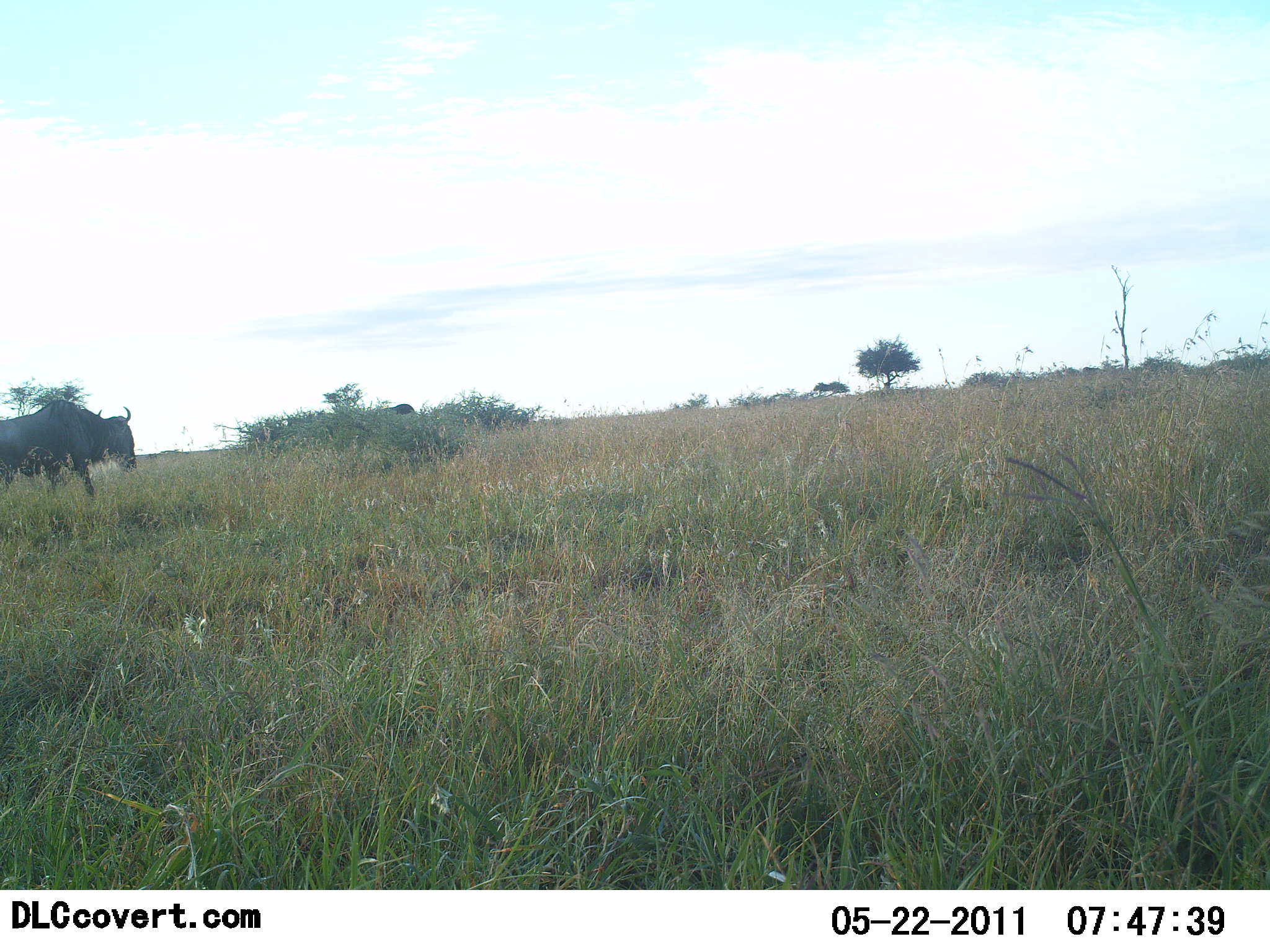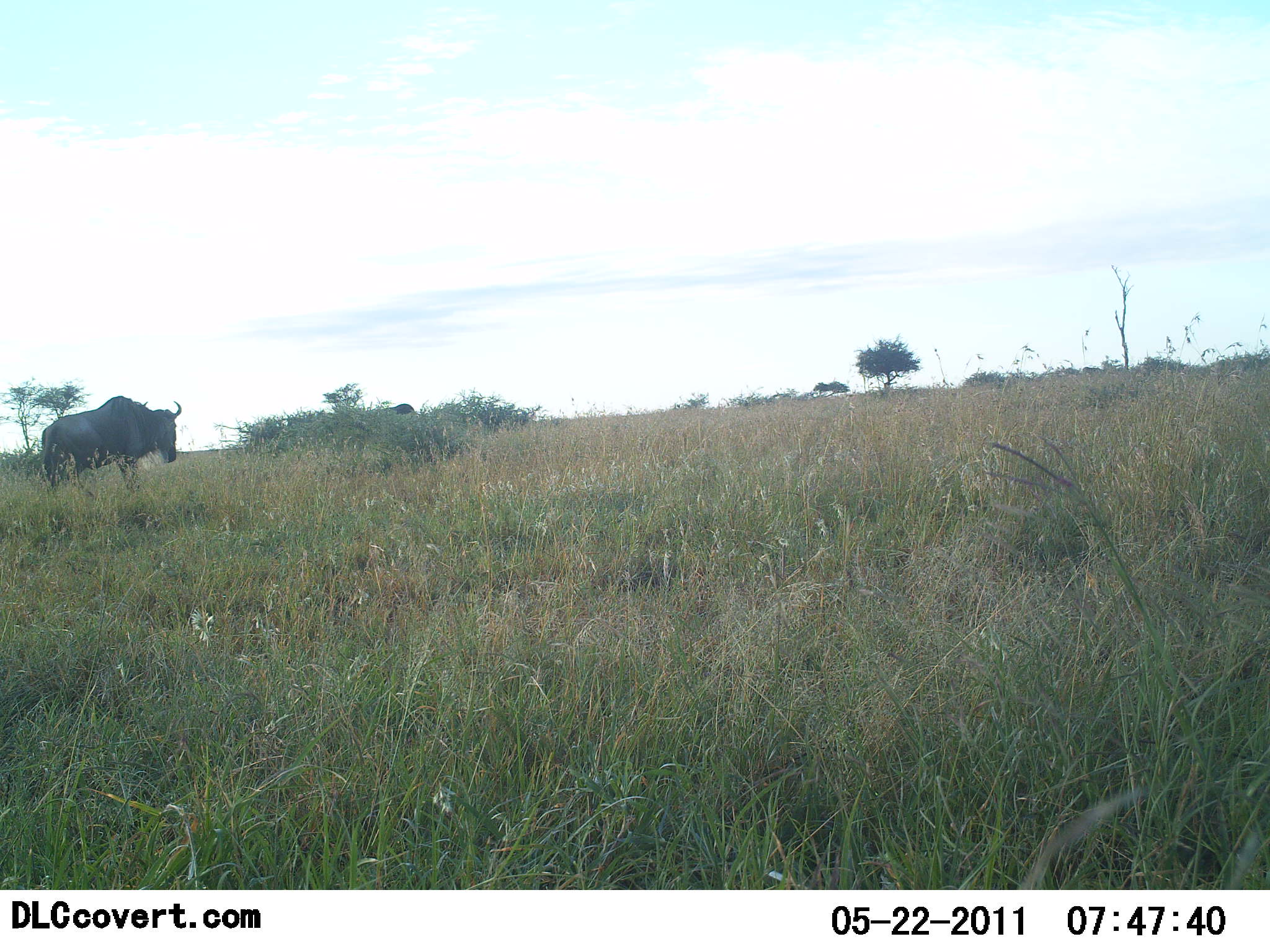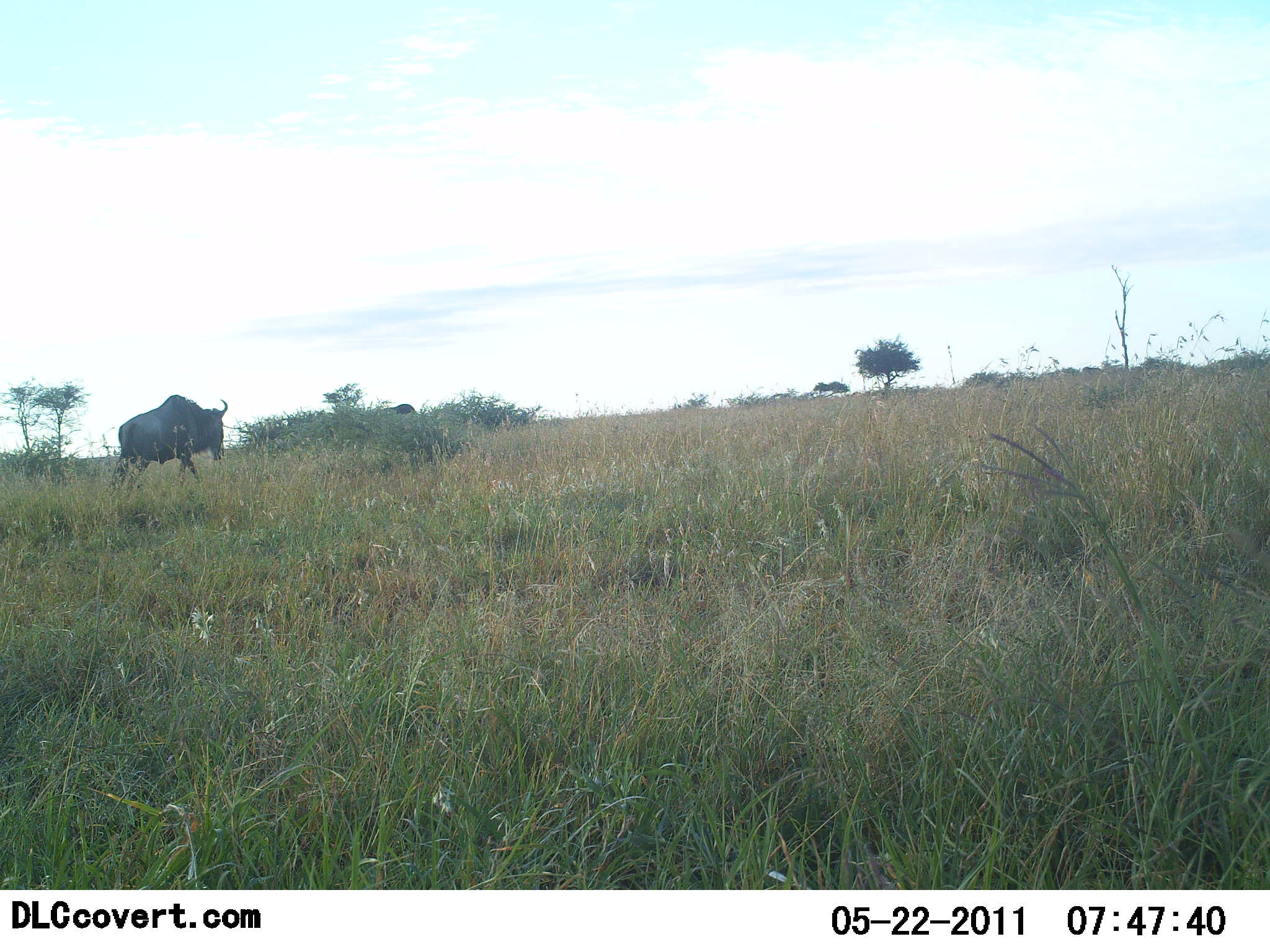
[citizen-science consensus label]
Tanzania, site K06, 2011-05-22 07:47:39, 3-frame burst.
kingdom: Animalia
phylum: Chordata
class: Mammalia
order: Artiodactyla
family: Bovidae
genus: Connochaetes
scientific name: Connochaetes taurinus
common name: blue wildebeest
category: wildebeest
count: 1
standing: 0%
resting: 0%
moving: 100%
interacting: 0%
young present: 0%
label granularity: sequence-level